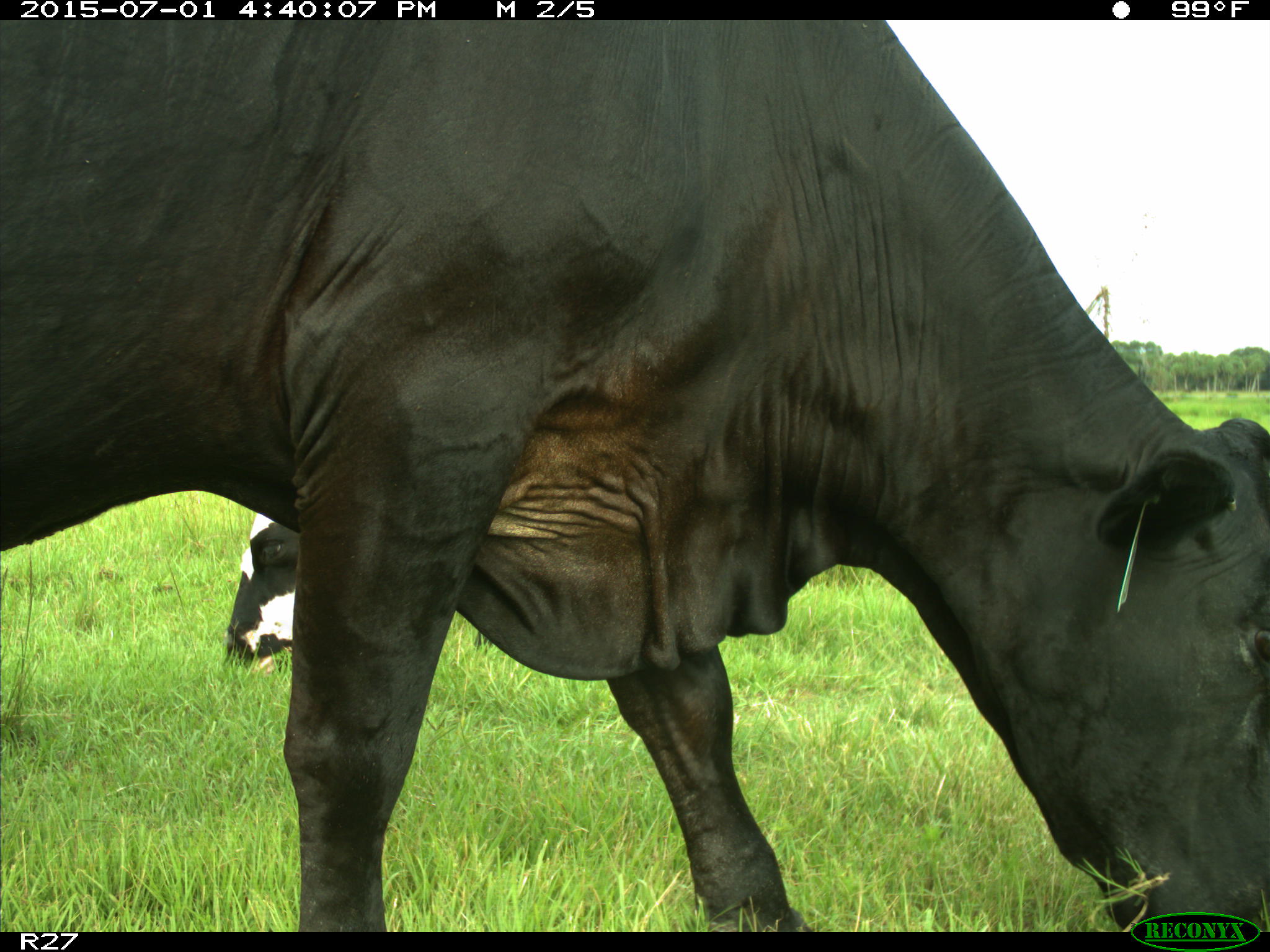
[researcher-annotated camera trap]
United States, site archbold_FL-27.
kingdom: Animalia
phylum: Chordata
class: Mammalia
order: Artiodactyla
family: Bovidae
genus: Bos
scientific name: Bos taurus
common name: domestic cow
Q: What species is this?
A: Bos taurus (domestic cow).